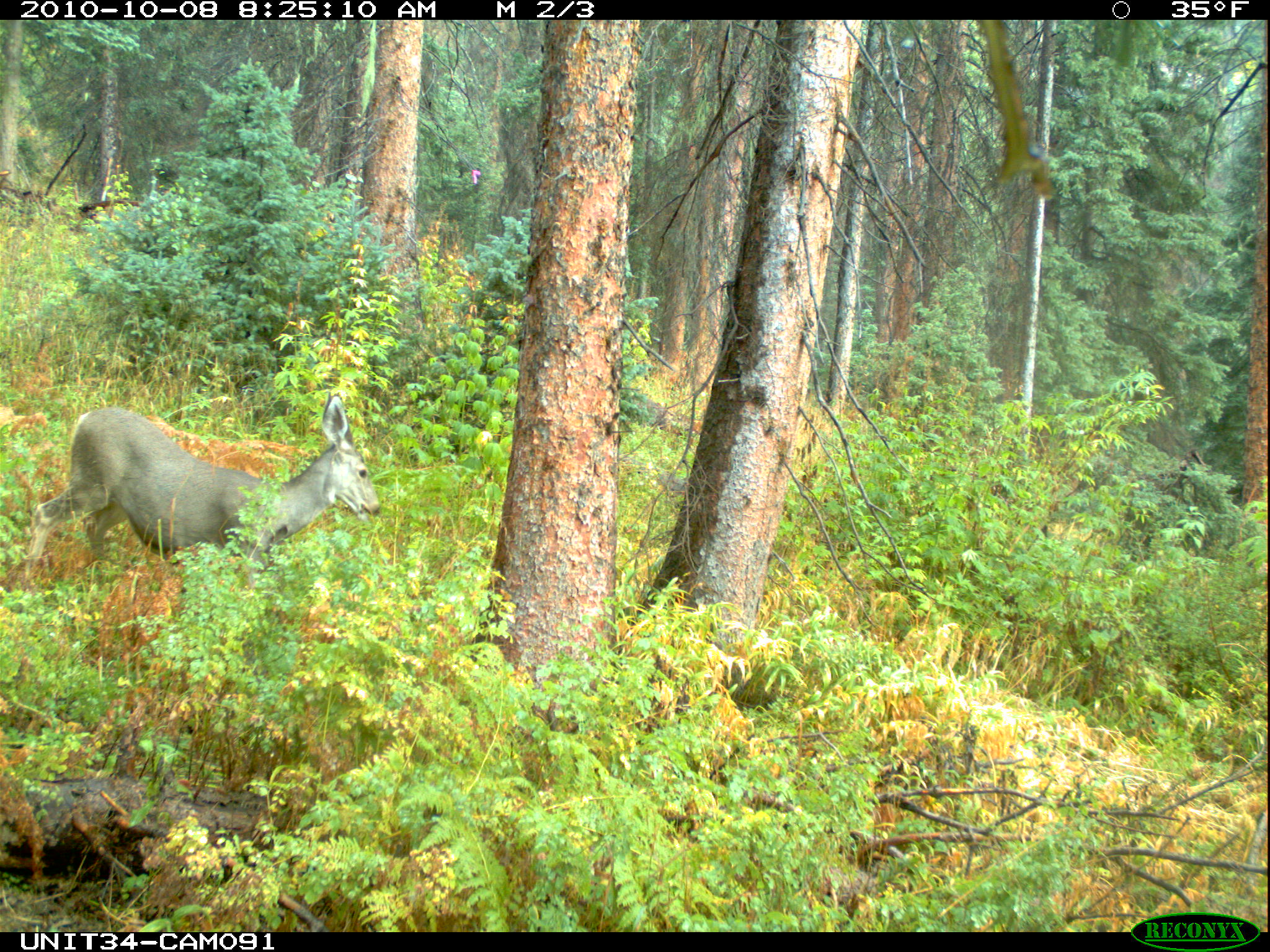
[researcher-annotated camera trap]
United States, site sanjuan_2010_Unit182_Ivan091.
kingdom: Animalia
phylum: Chordata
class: Mammalia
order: Artiodactyla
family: Cervidae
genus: Odocoileus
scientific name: Odocoileus hemionus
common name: mule deer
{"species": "Odocoileus hemionus (mule deer)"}